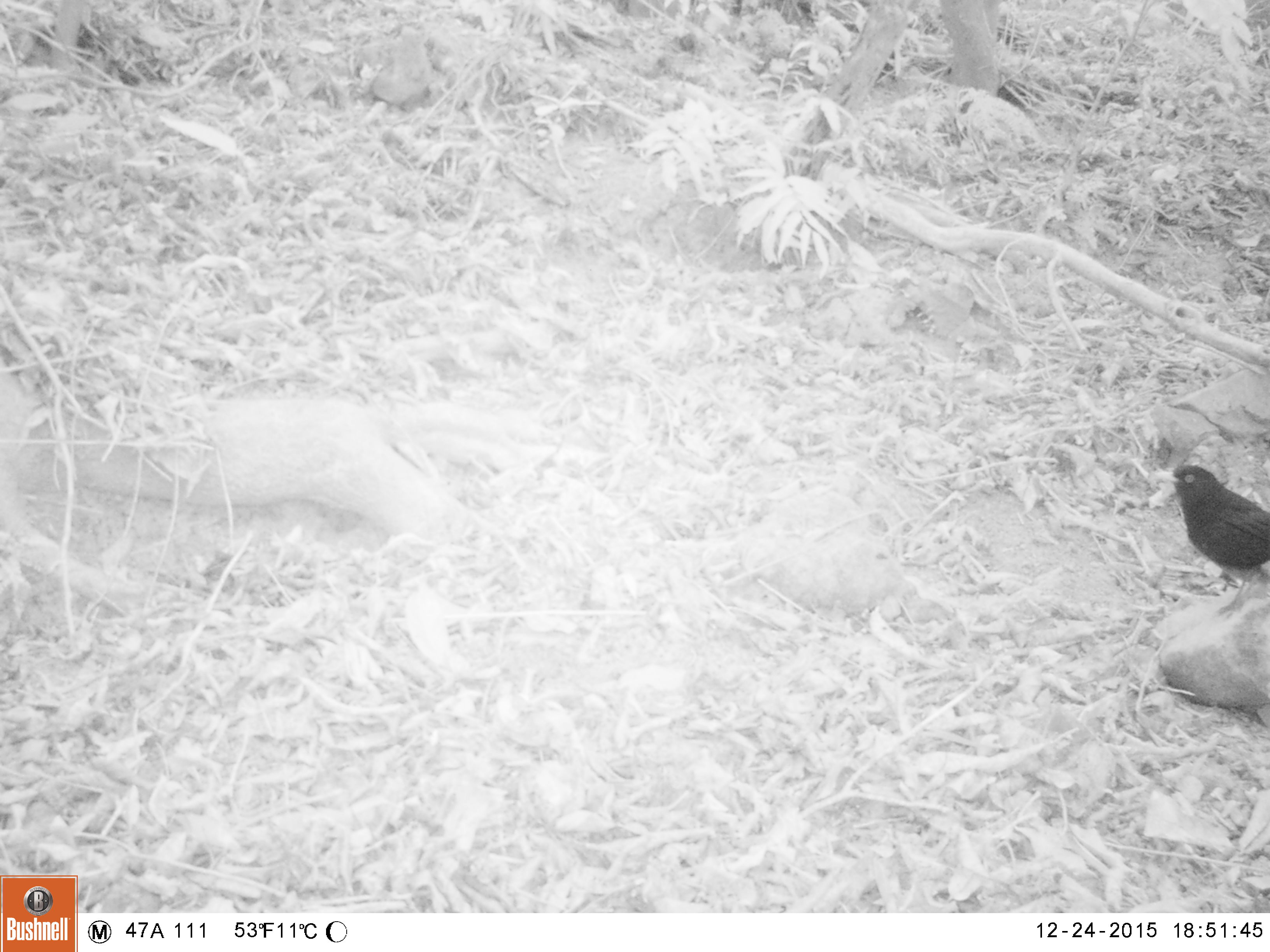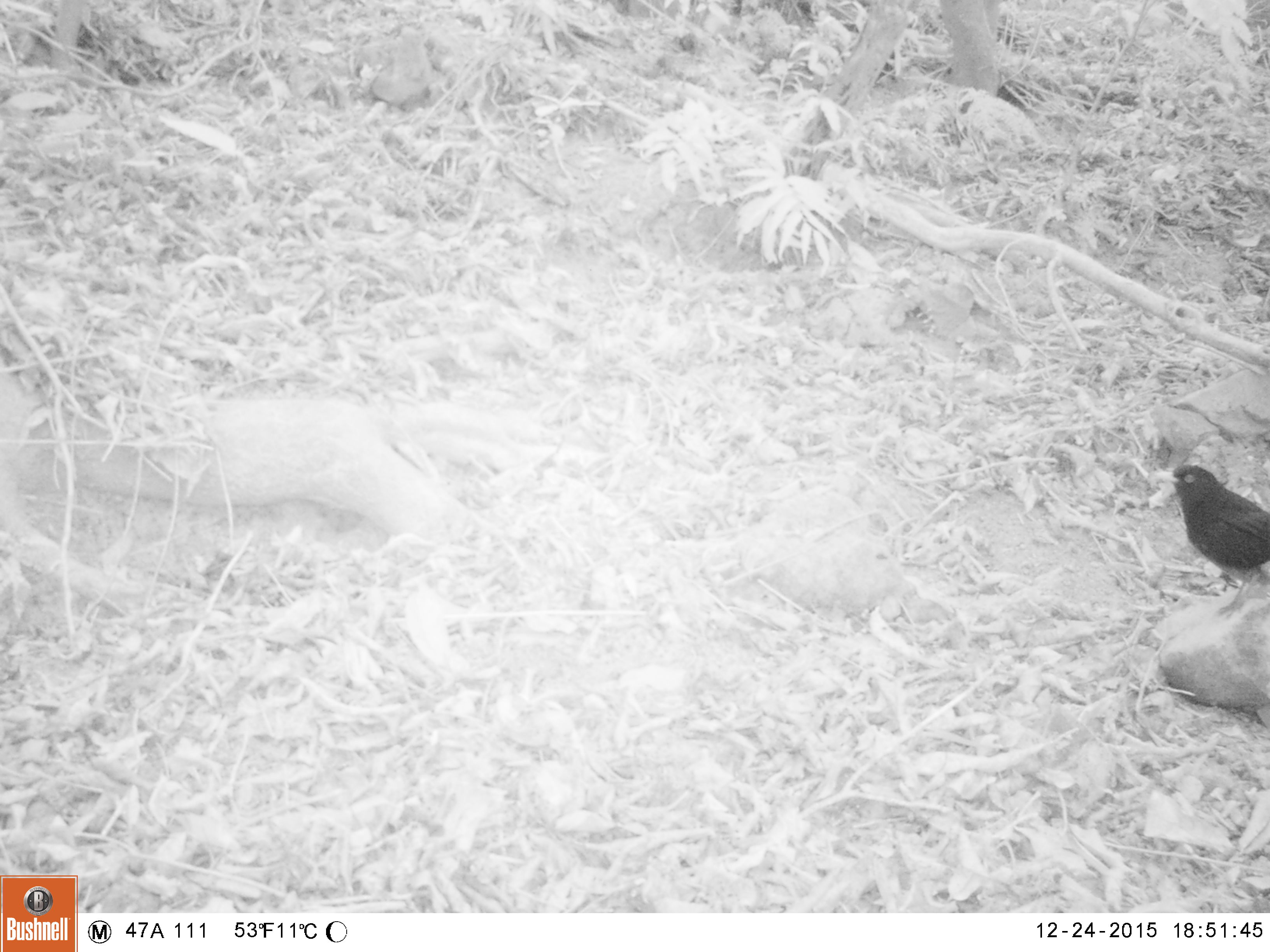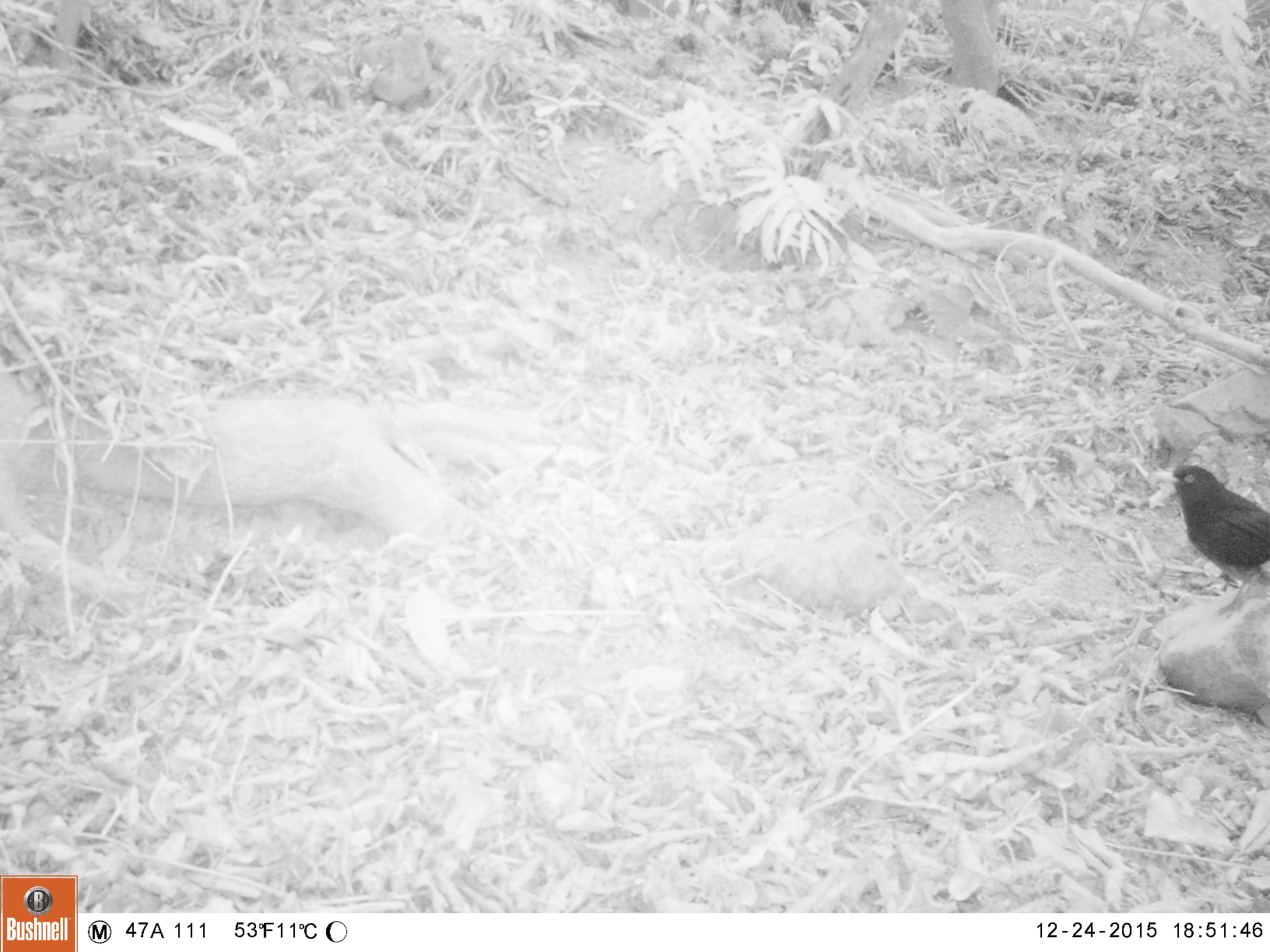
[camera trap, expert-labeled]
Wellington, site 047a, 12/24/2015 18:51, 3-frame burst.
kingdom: Animalia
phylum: Chordata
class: Aves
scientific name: Aves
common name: bird